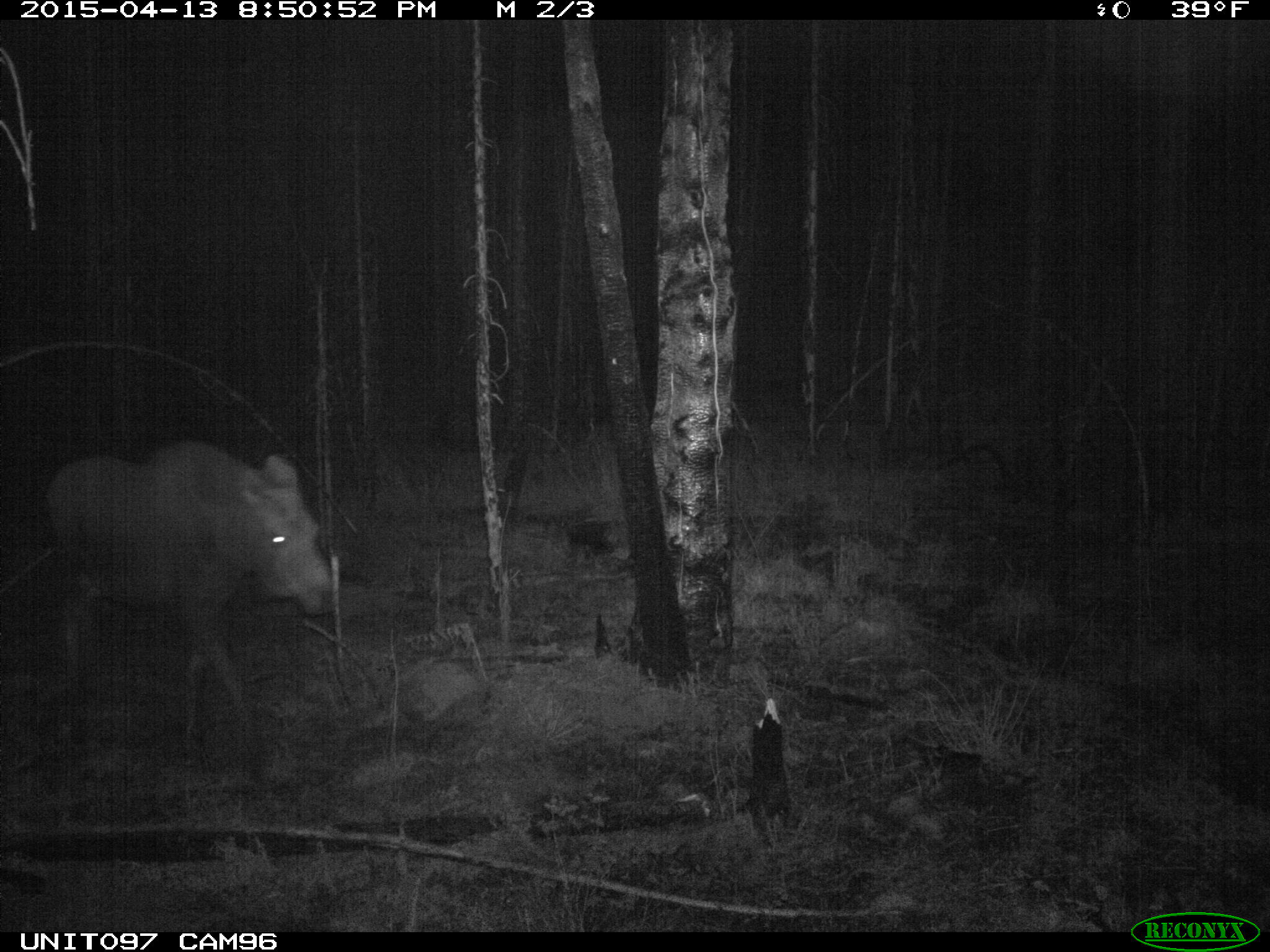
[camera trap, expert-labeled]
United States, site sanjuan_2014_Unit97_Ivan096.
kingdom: Animalia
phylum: Chordata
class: Mammalia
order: Artiodactyla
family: Cervidae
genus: Alces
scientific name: Alces alces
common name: moose